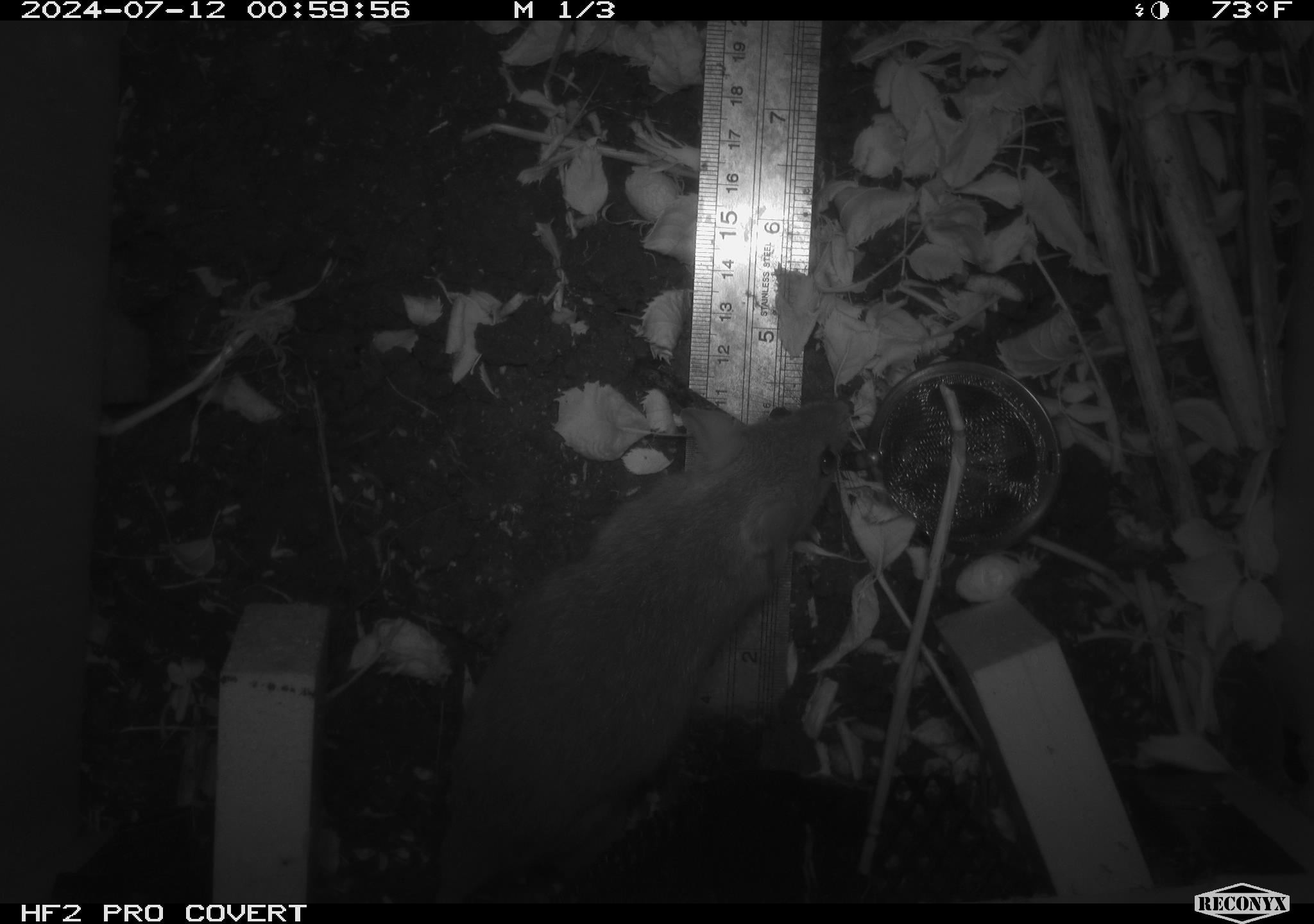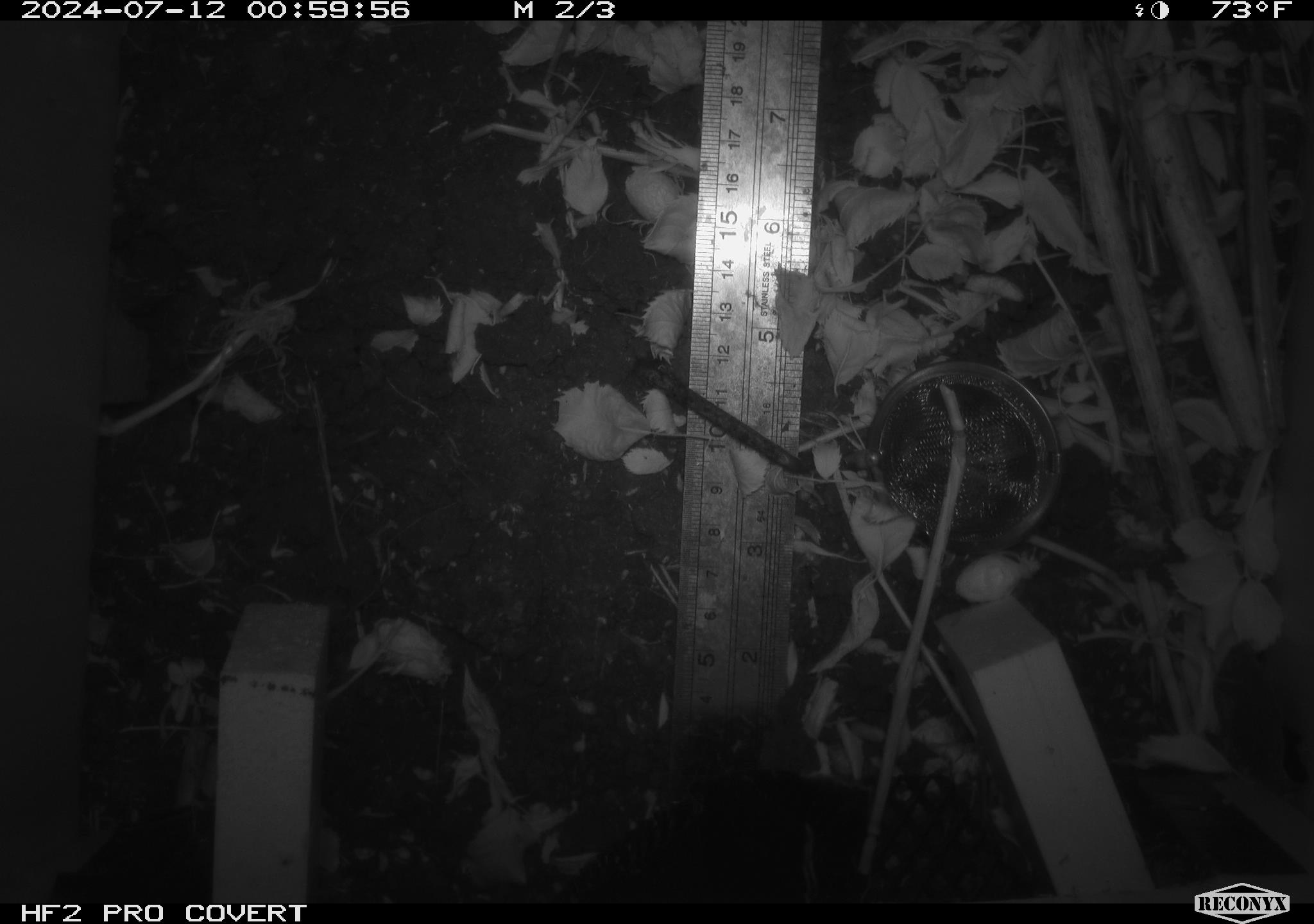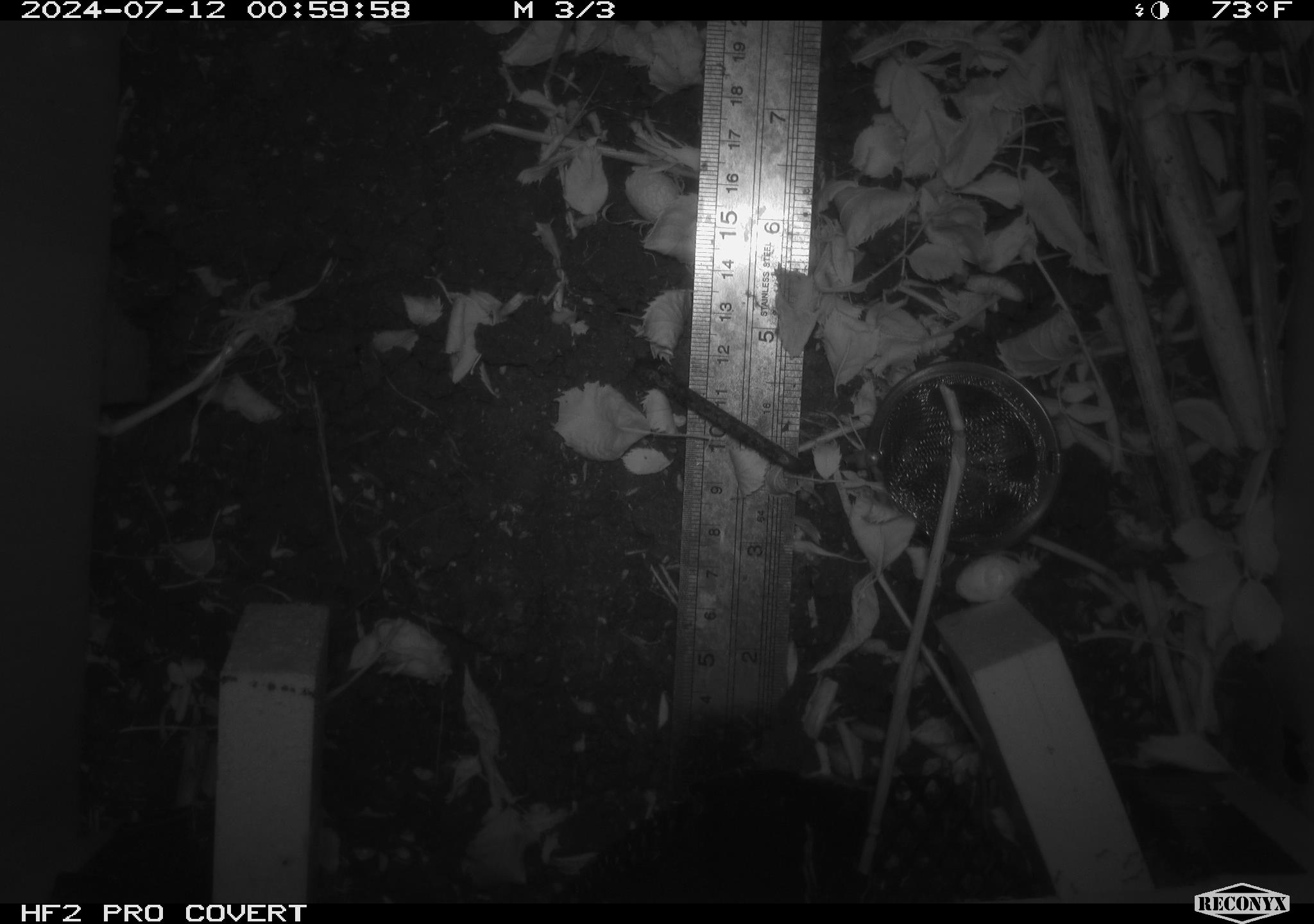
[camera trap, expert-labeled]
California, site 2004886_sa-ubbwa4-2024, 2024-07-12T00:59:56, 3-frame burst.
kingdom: Animalia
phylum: Chordata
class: Mammalia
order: Rodentia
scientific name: Rodentia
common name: woodrat or rat or mouse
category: woodrat or rat or mouse species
Woodrat or rat or mouse species (woodrat or rat or mouse) (Rodentia).